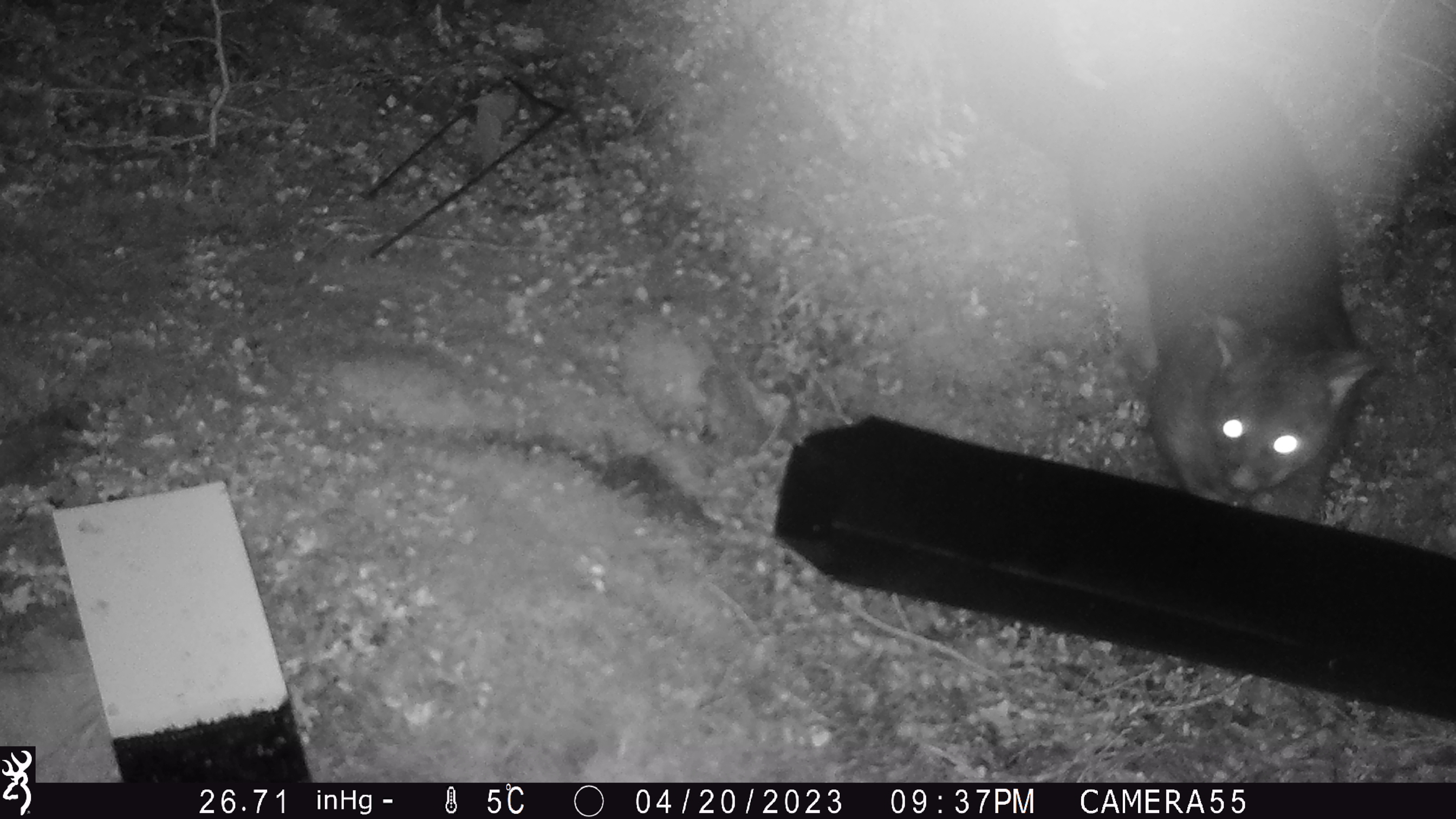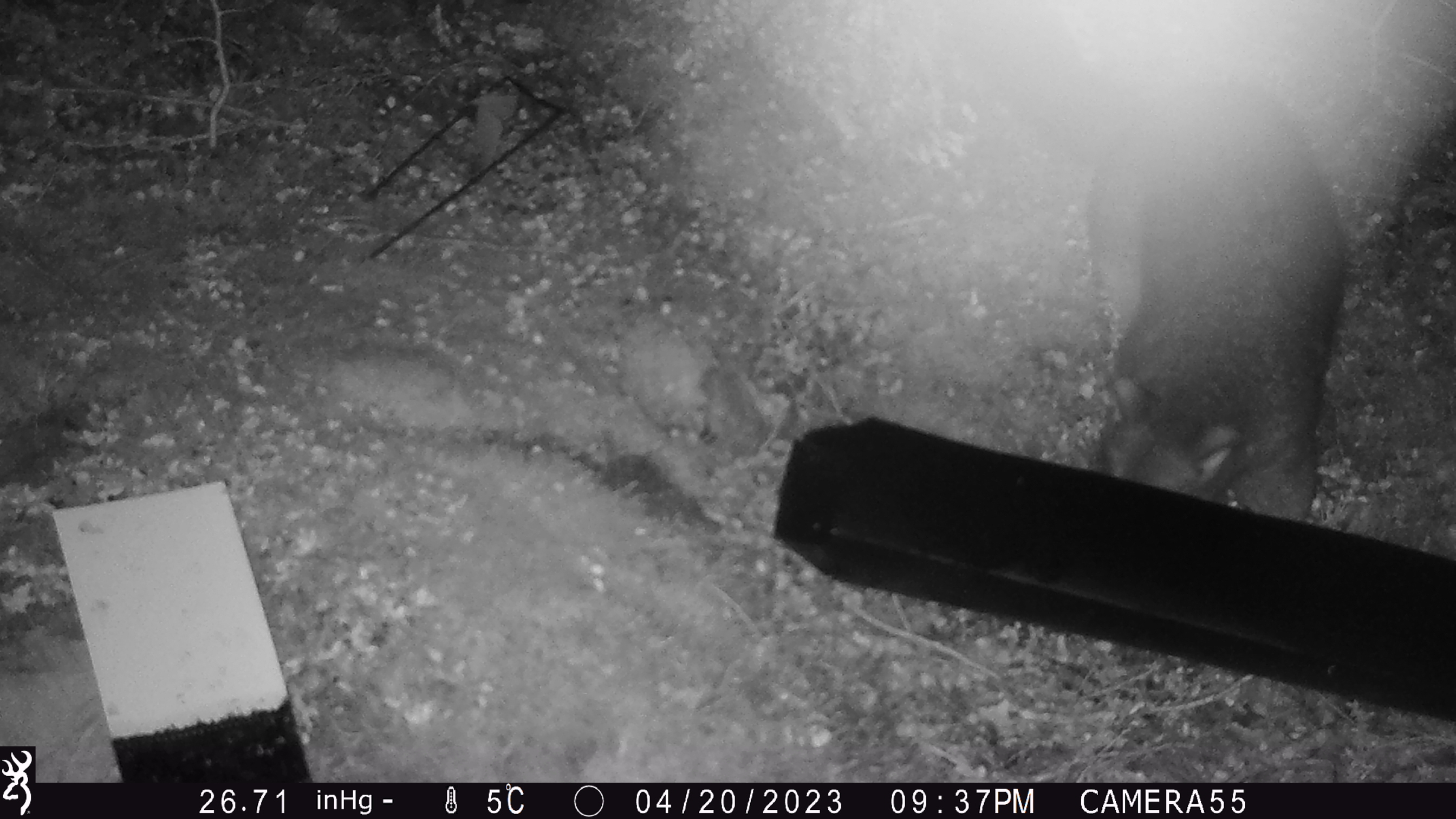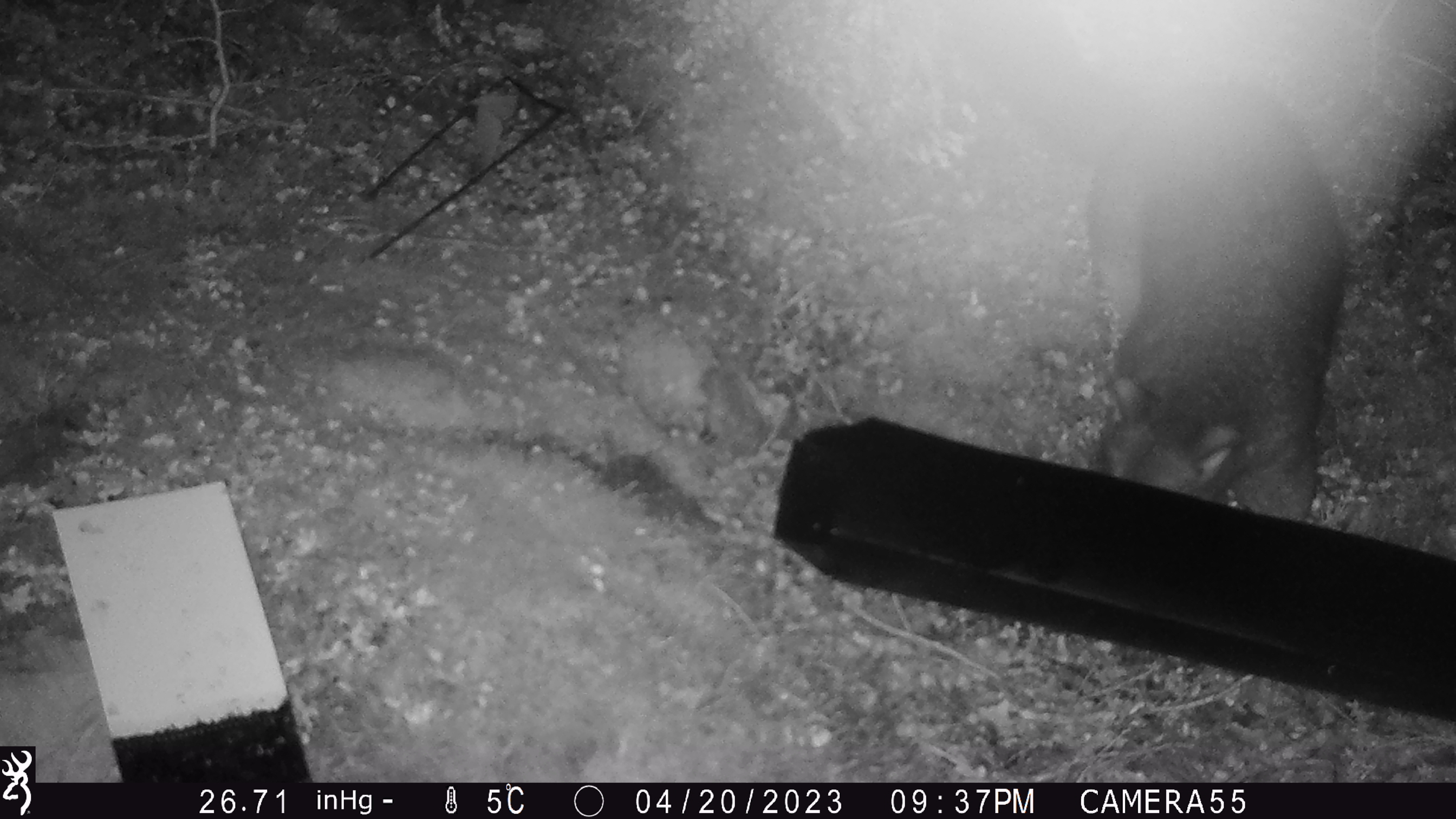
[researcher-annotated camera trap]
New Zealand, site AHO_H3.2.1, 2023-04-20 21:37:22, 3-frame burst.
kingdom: Animalia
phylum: Chordata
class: Mammalia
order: Carnivora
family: Mustelidae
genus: Mustela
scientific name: Mustela erminea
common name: stoat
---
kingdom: Animalia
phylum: Chordata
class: Mammalia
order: Diprotodontia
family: Phalangeridae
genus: Trichosurus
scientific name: Trichosurus vulpecula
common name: common brushtail possum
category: possum